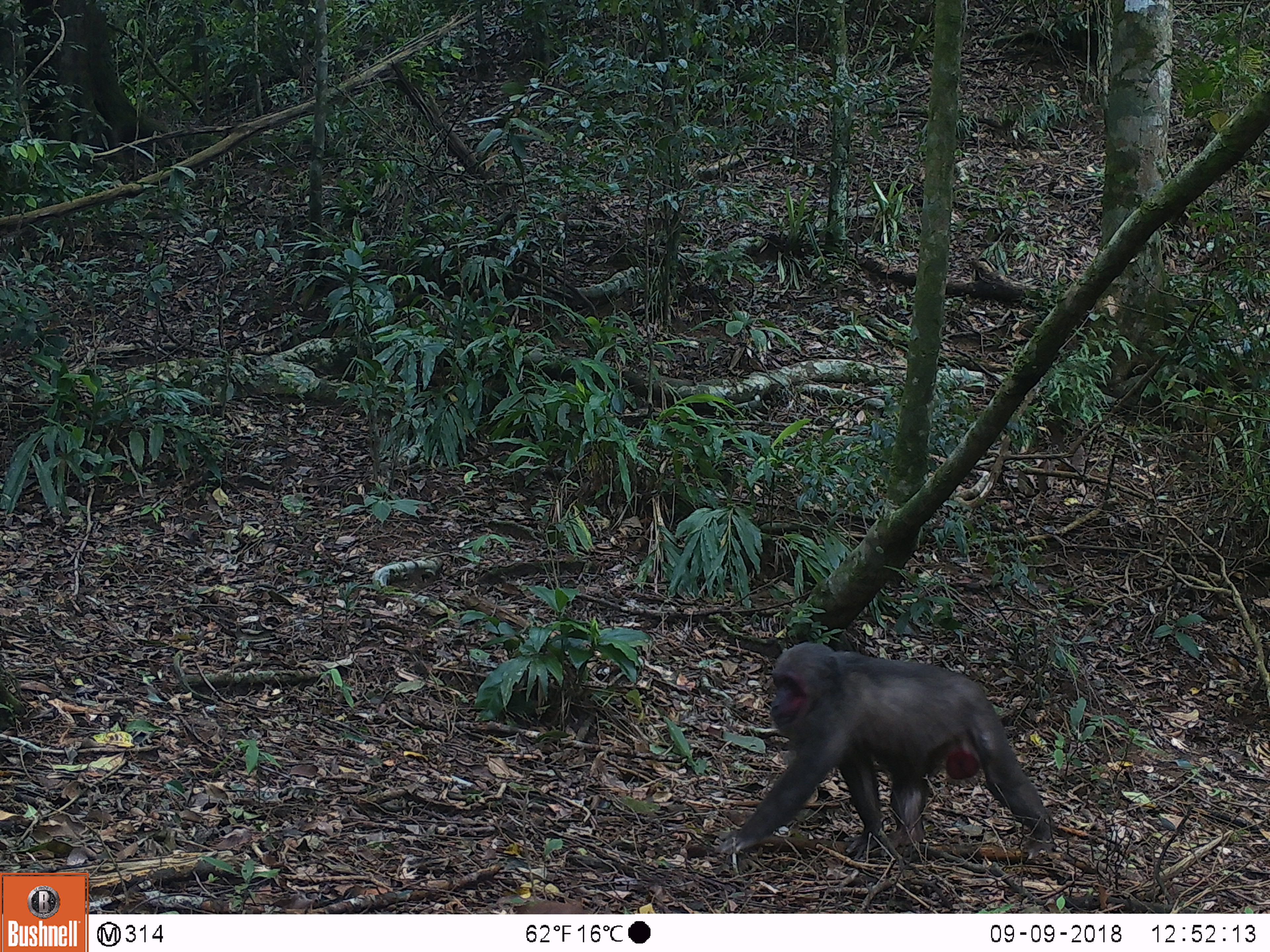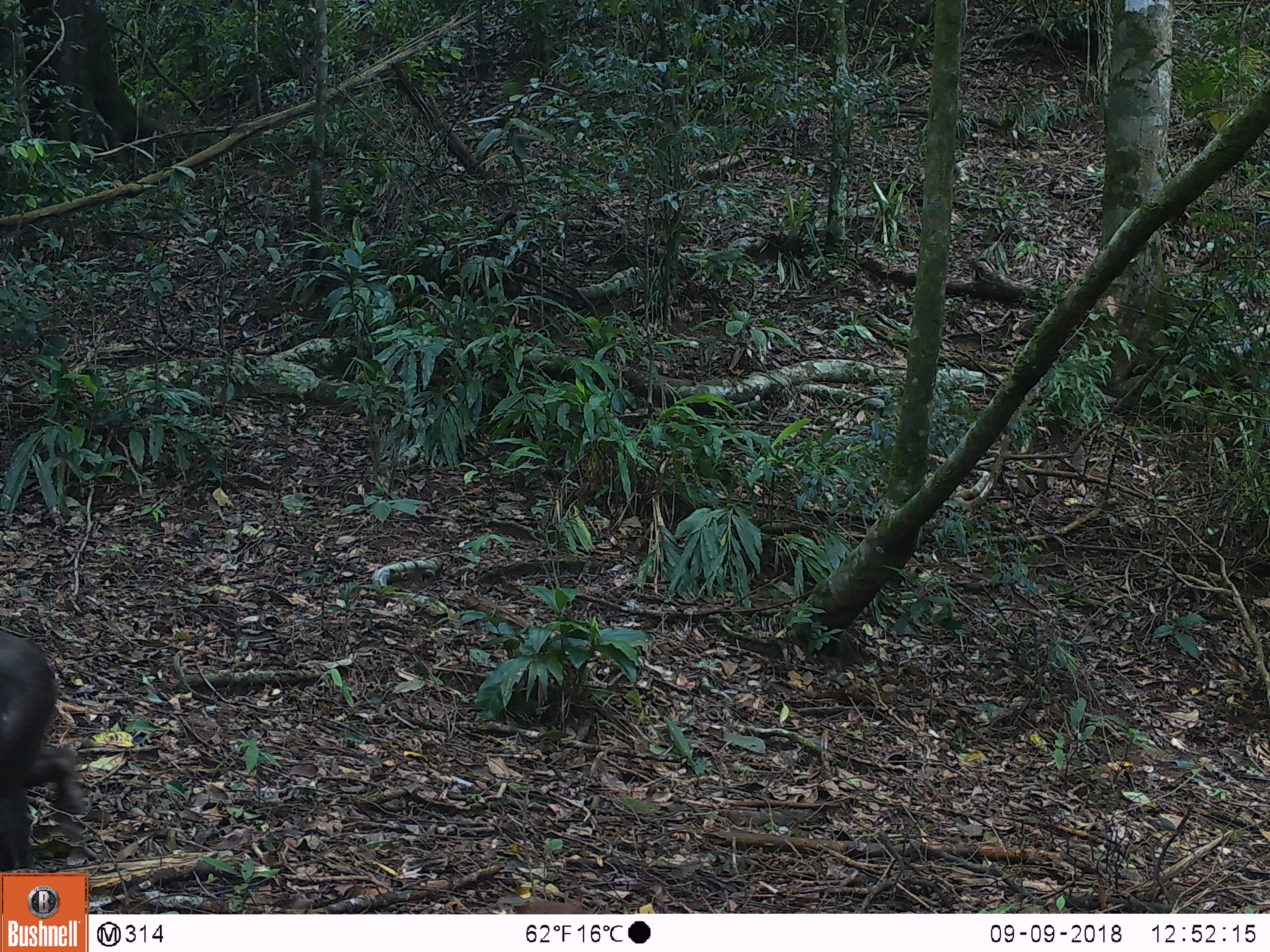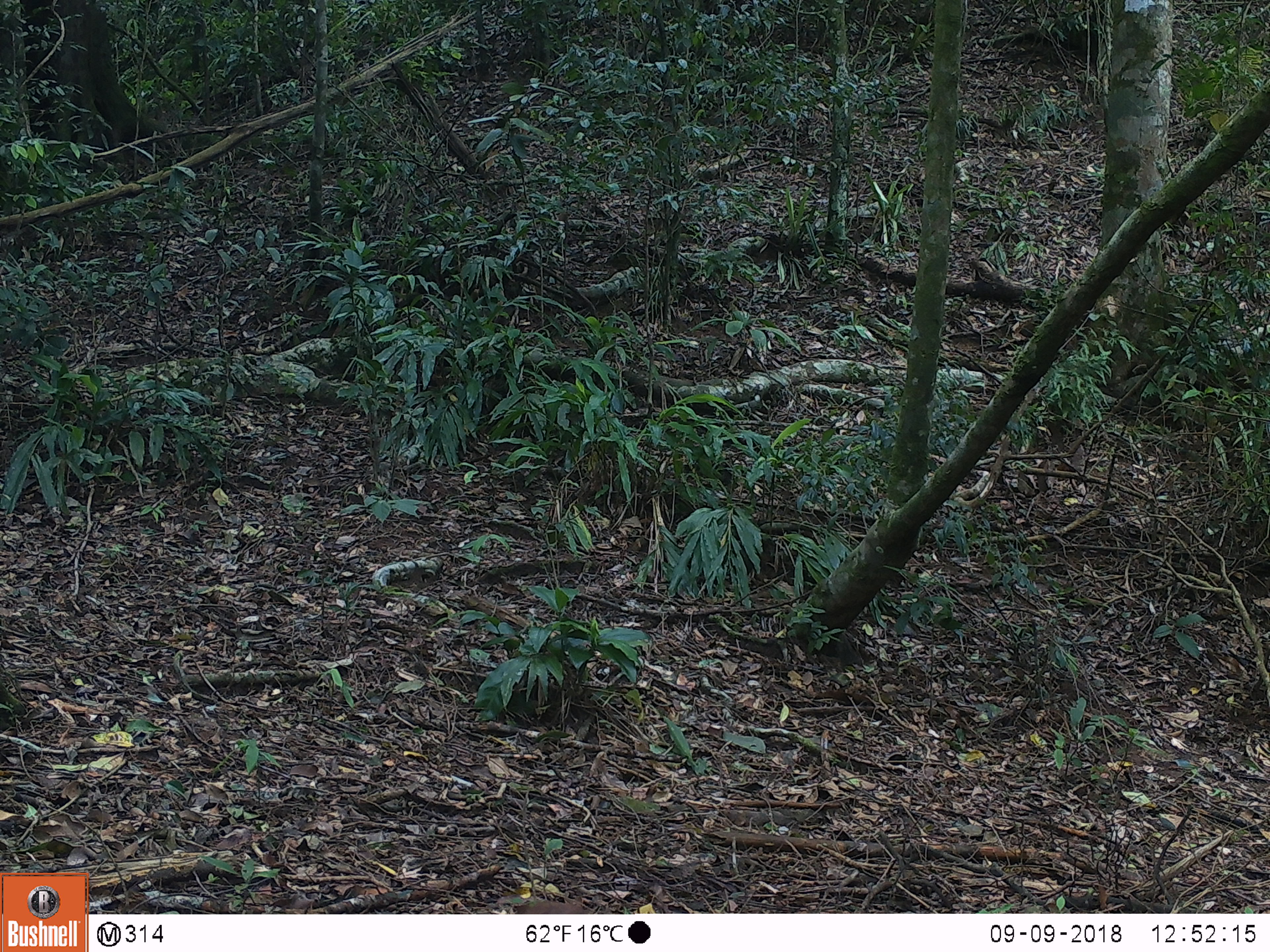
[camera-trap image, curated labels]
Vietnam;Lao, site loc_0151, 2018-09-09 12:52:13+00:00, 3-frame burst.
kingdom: Animalia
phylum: Chordata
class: Mammalia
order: Primates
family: Cercopithecidae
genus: Macaca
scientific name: Macaca arctoides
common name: stump-tailed macaque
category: stump tailed macaque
Stump tailed macaque (stump-tailed macaque) (Macaca arctoides). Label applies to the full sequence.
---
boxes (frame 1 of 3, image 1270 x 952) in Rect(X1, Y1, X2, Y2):
stump tailed macaque: Rect(713, 641, 1057, 863)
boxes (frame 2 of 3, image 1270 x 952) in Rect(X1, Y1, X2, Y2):
stump tailed macaque: Rect(0, 632, 88, 871)